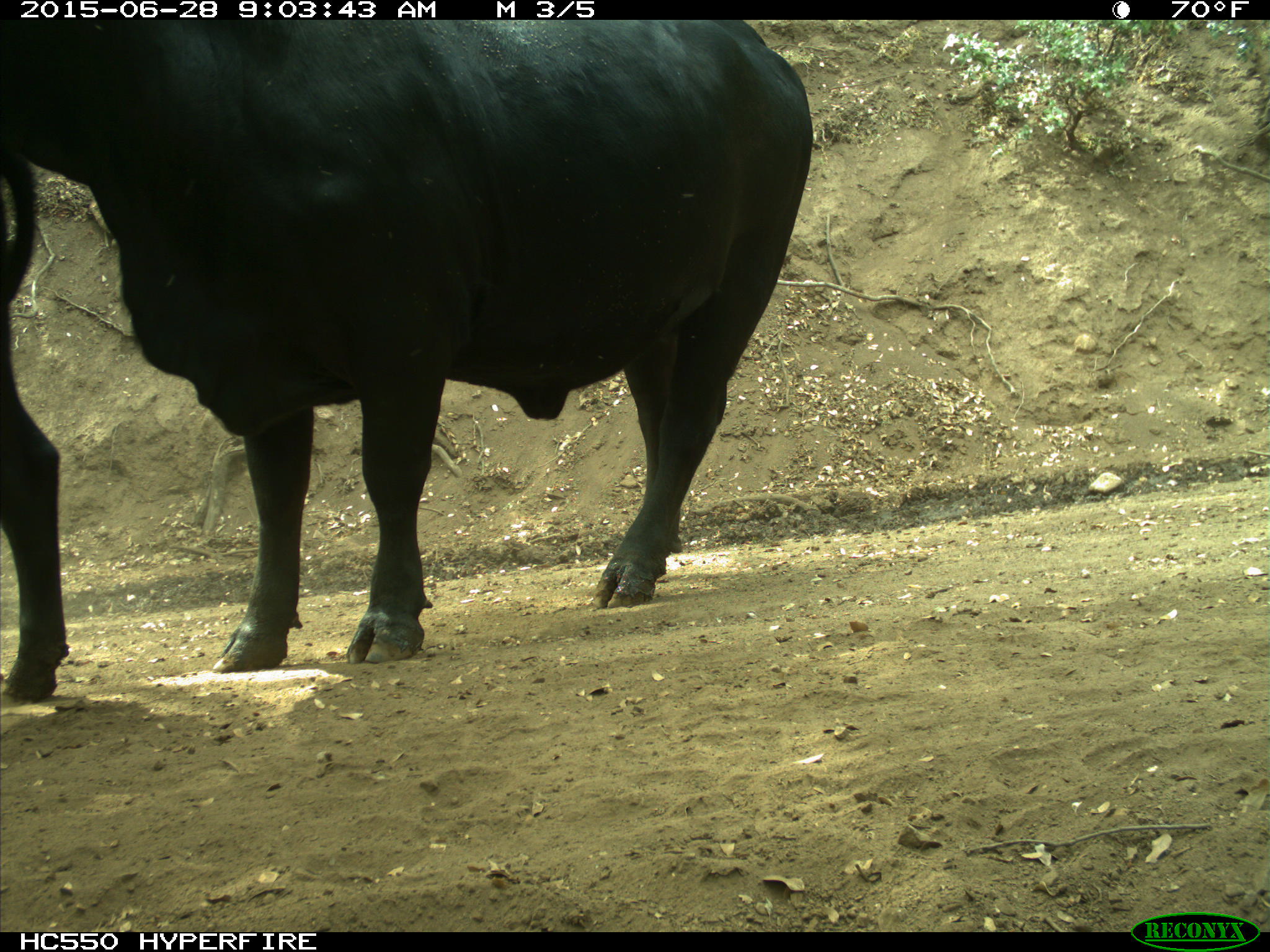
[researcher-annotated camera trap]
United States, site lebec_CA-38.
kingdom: Animalia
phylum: Chordata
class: Mammalia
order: Artiodactyla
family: Bovidae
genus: Bos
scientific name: Bos taurus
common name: domestic cow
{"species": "Bos taurus (domestic cow)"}